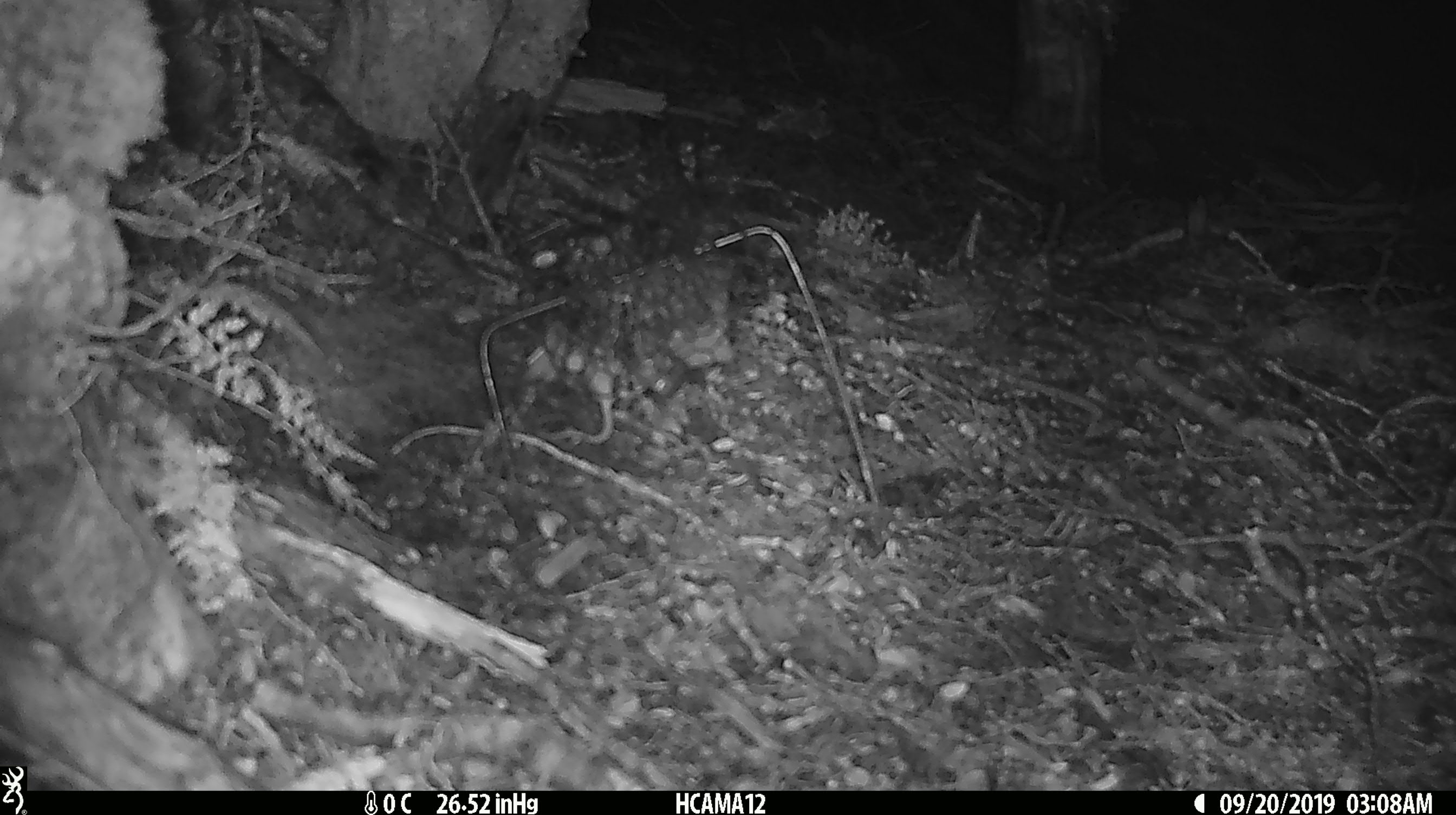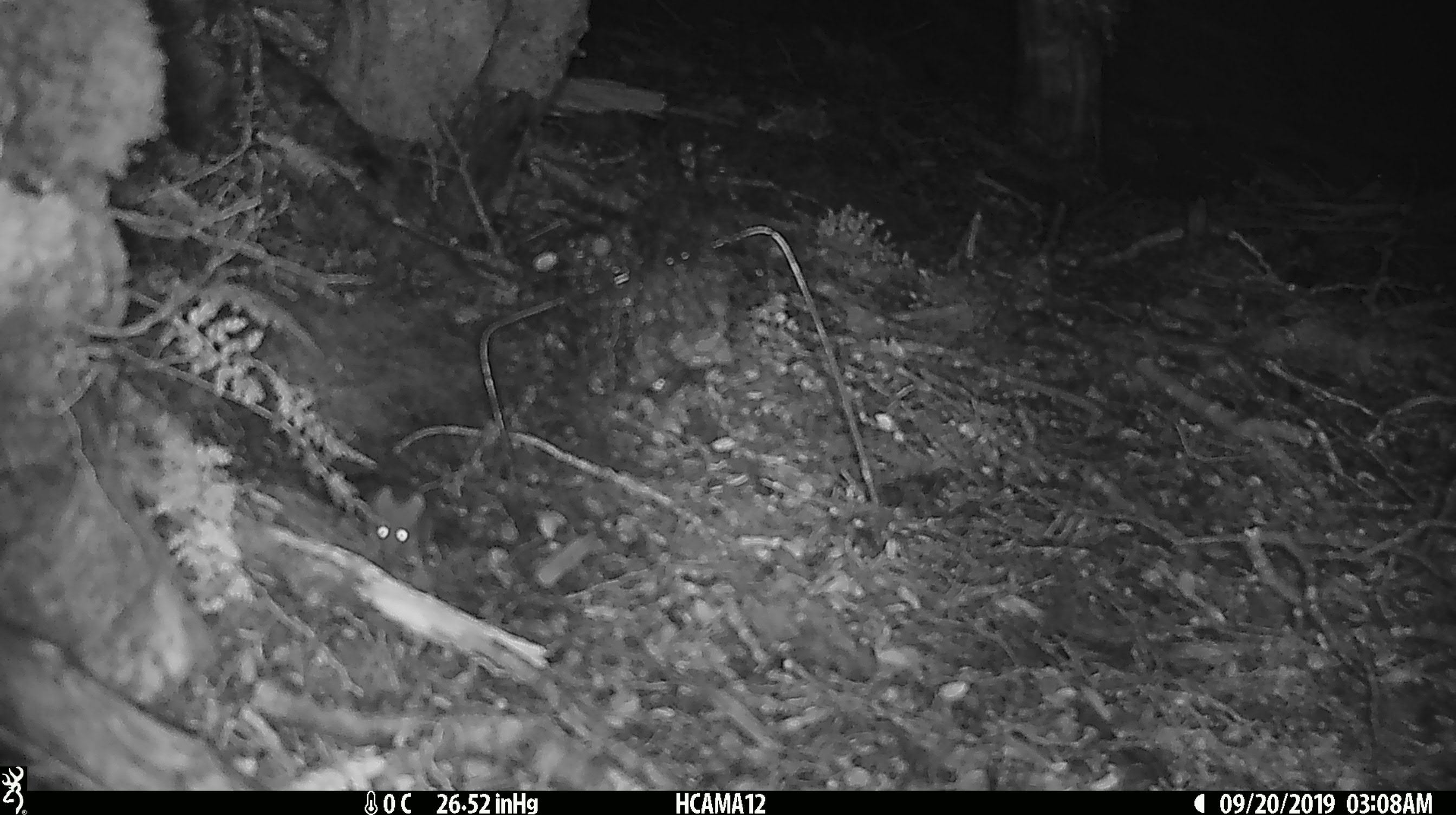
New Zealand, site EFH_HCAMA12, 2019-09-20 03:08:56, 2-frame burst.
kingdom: Animalia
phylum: Chordata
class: Mammalia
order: Rodentia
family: Muridae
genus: Mus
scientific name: Mus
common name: mouse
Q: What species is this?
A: Mouse (Mus).